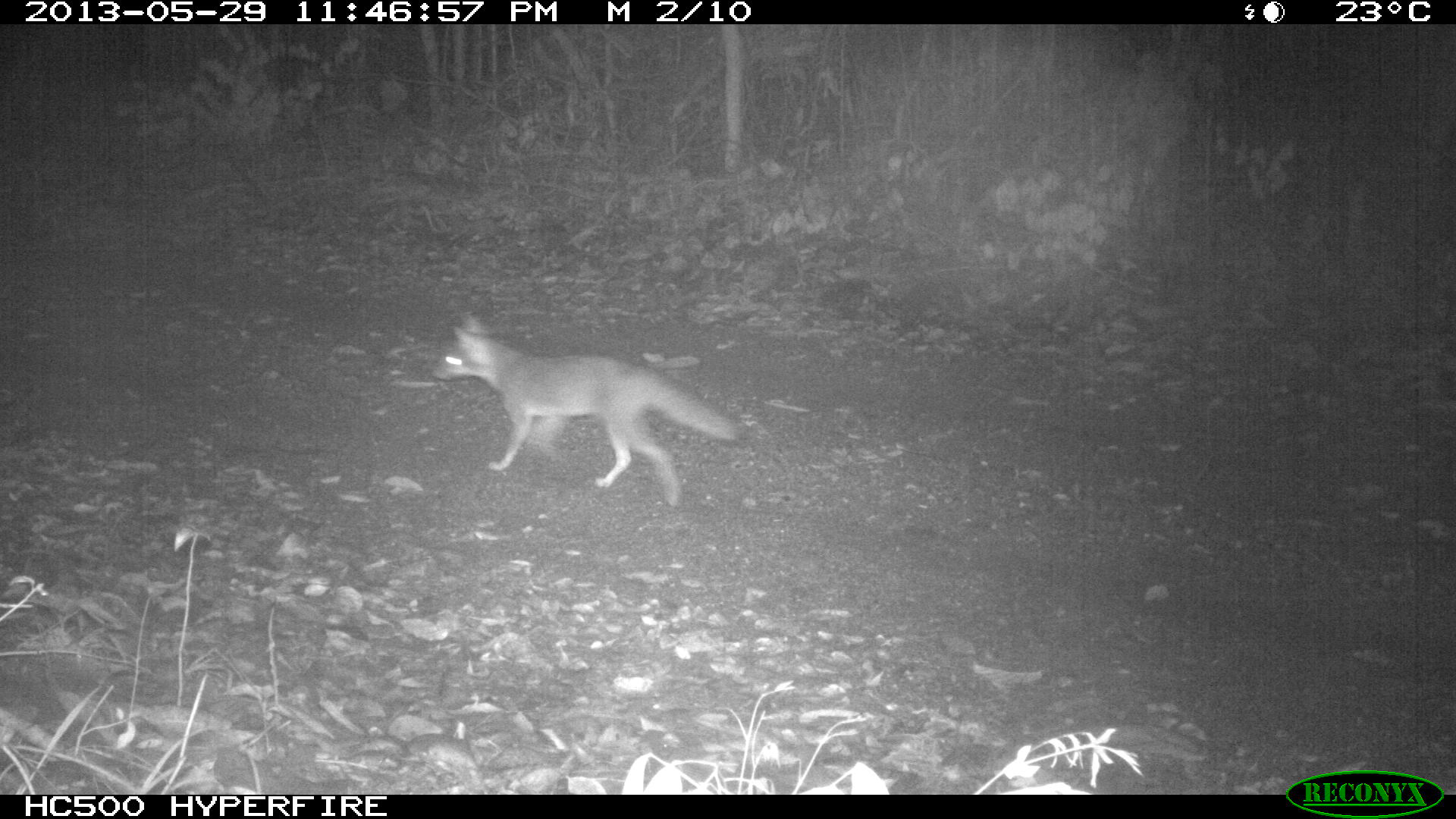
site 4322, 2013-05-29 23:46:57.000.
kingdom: Animalia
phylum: Chordata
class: Mammalia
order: Carnivora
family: Canidae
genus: Urocyon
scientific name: Urocyon cinereoargenteus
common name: gray fox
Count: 1.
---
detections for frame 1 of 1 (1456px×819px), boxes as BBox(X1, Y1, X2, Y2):
urocyon cinereoargenteus: BBox(428, 310, 750, 508)